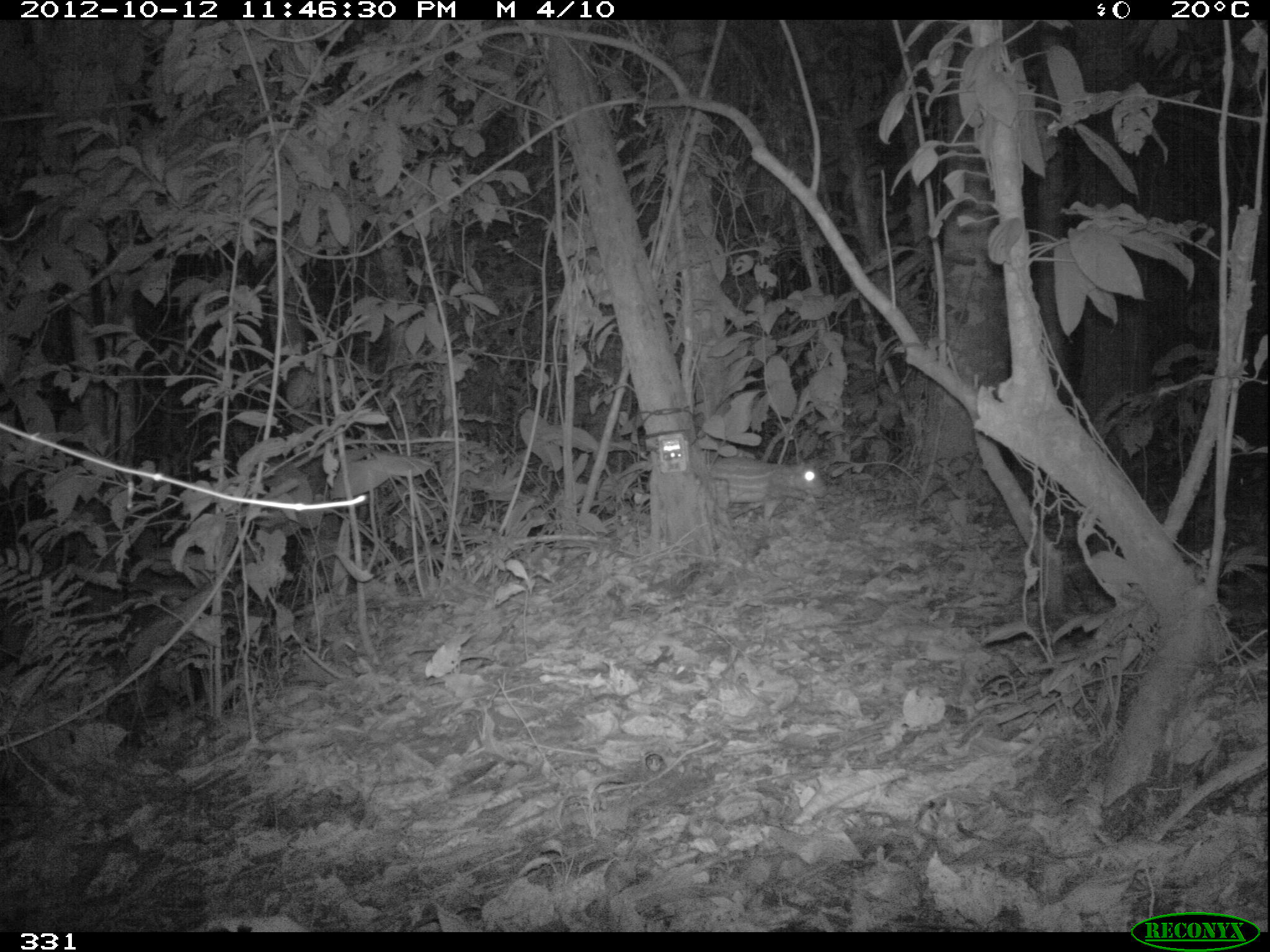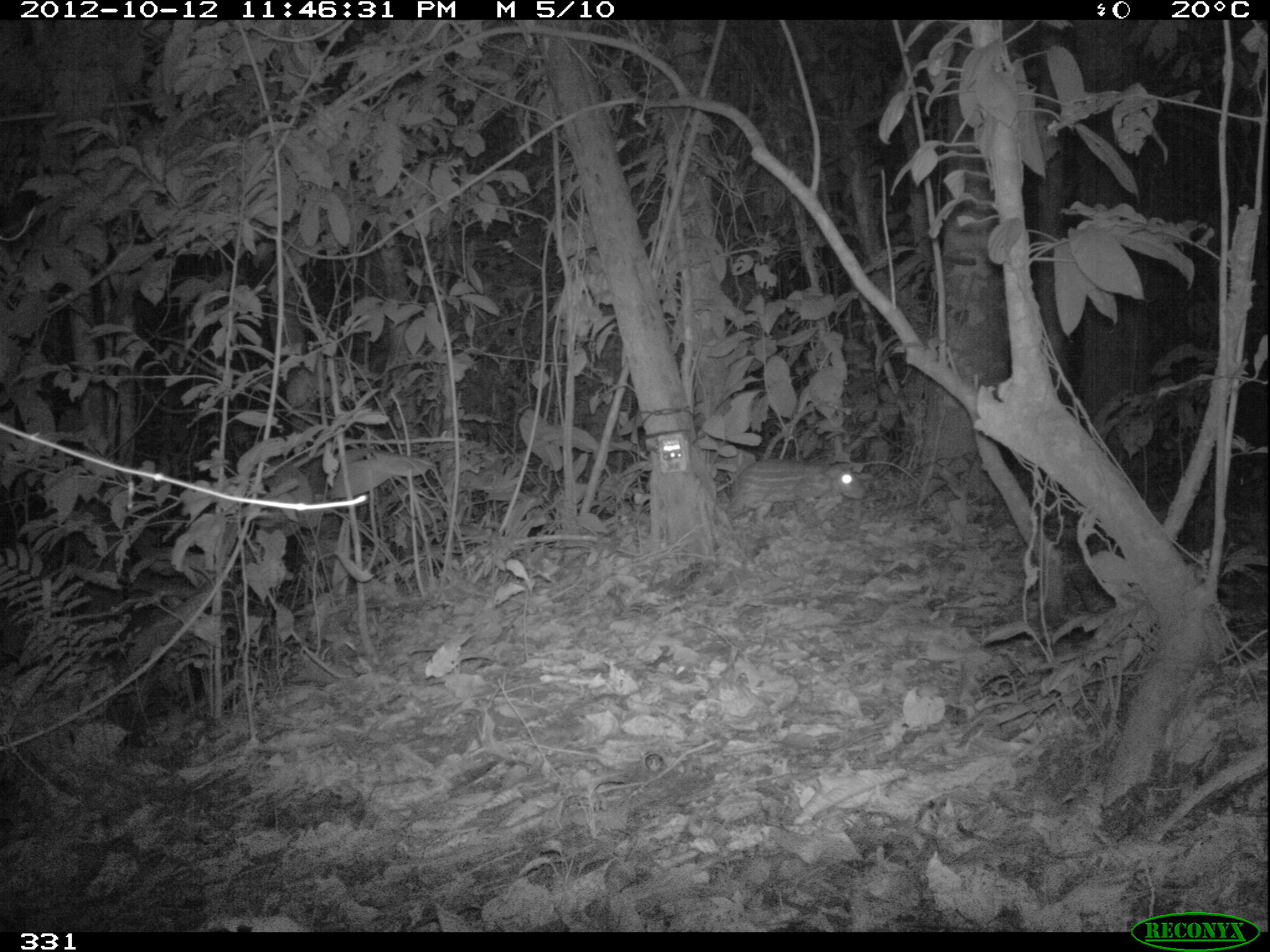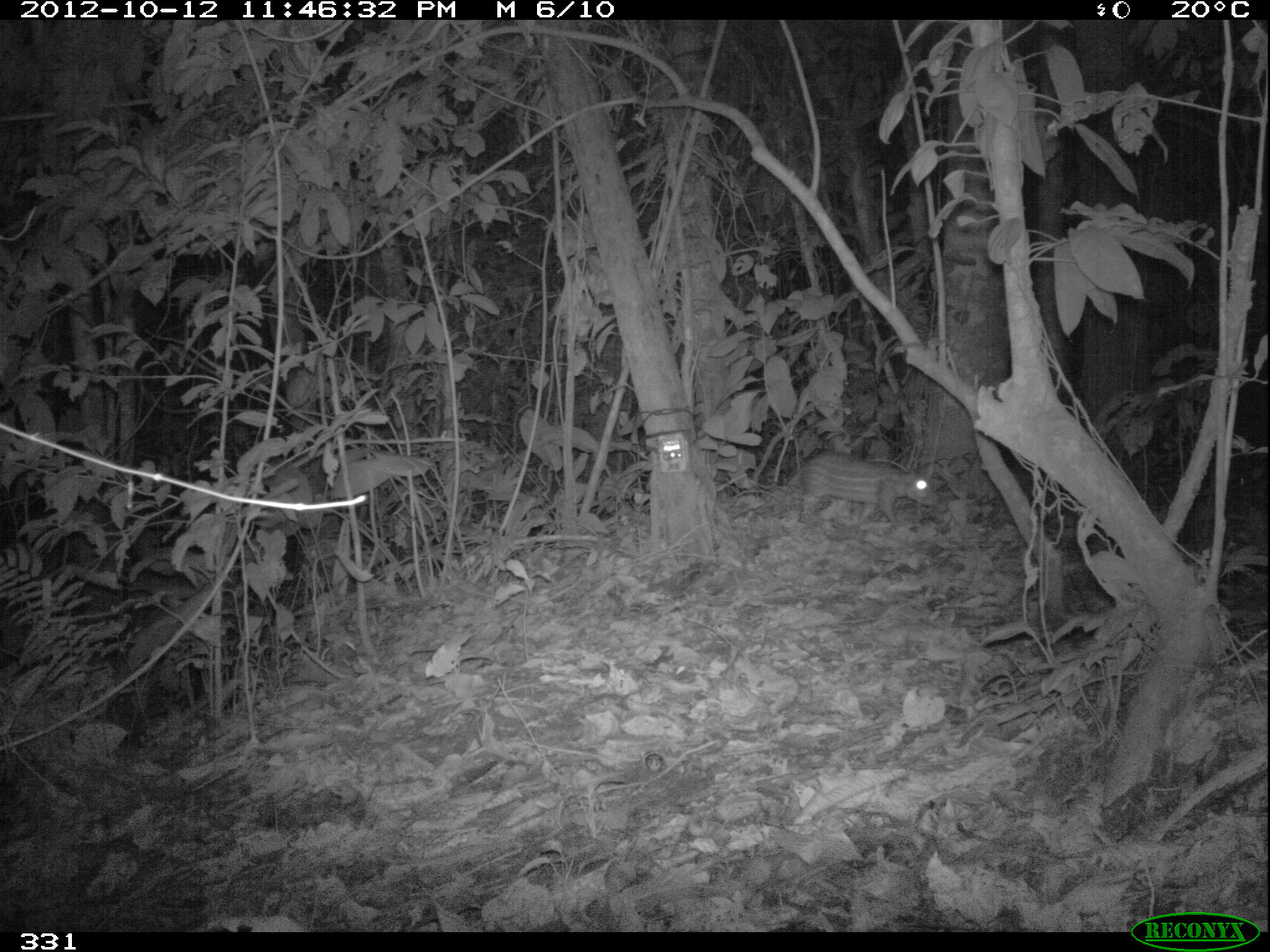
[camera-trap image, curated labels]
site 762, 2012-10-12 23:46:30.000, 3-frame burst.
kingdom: Animalia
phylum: Chordata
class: Mammalia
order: Rodentia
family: Cuniculidae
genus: Cuniculus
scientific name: Cuniculus paca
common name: spotted paca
Cuniculus paca (spotted paca).